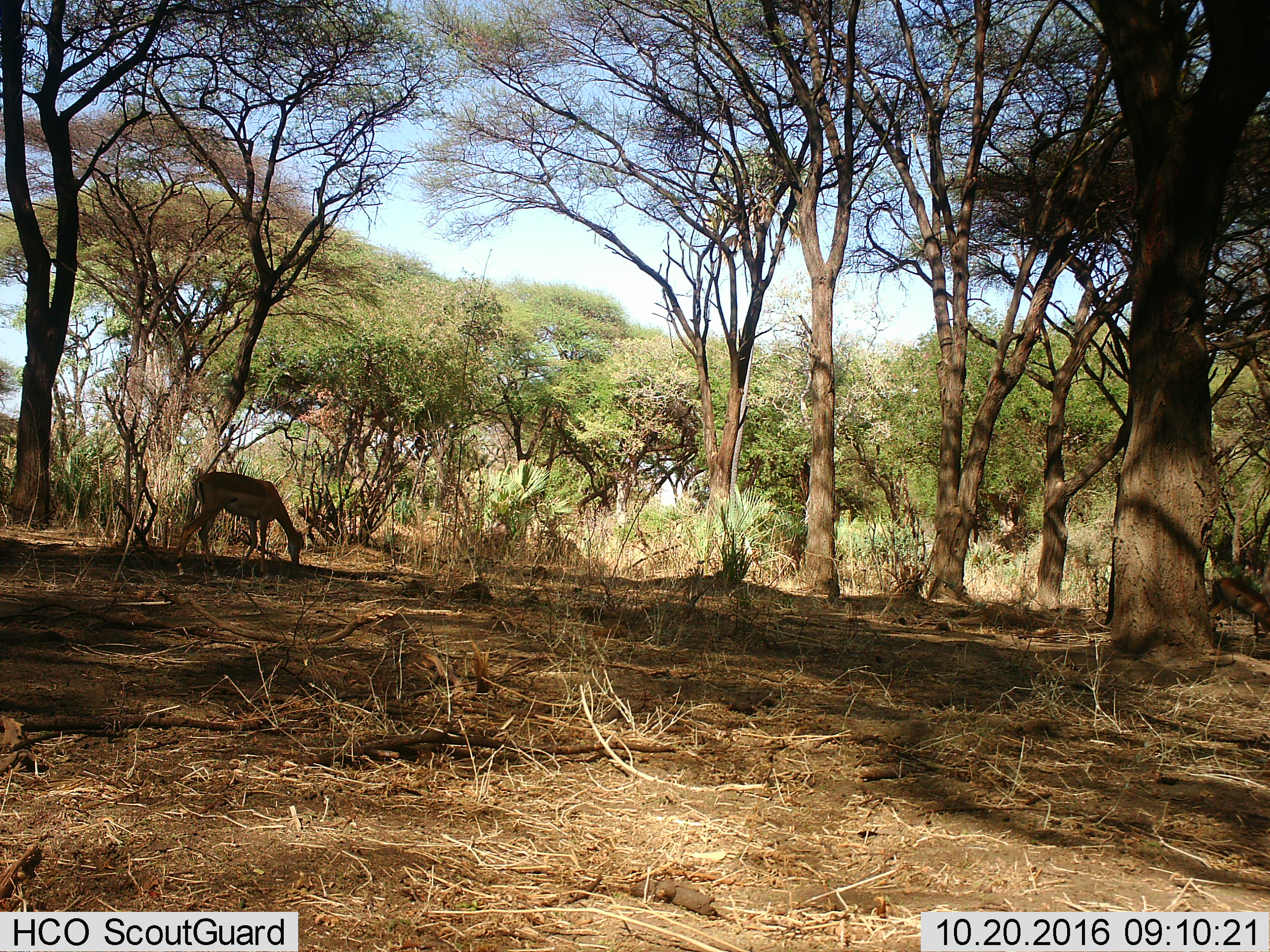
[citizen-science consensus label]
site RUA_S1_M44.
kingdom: Animalia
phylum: Chordata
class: Mammalia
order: Artiodactyla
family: Bovidae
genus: Aepyceros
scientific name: Aepyceros melampus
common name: impala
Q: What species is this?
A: Impala (Aepyceros melampus).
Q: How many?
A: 2.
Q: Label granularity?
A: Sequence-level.